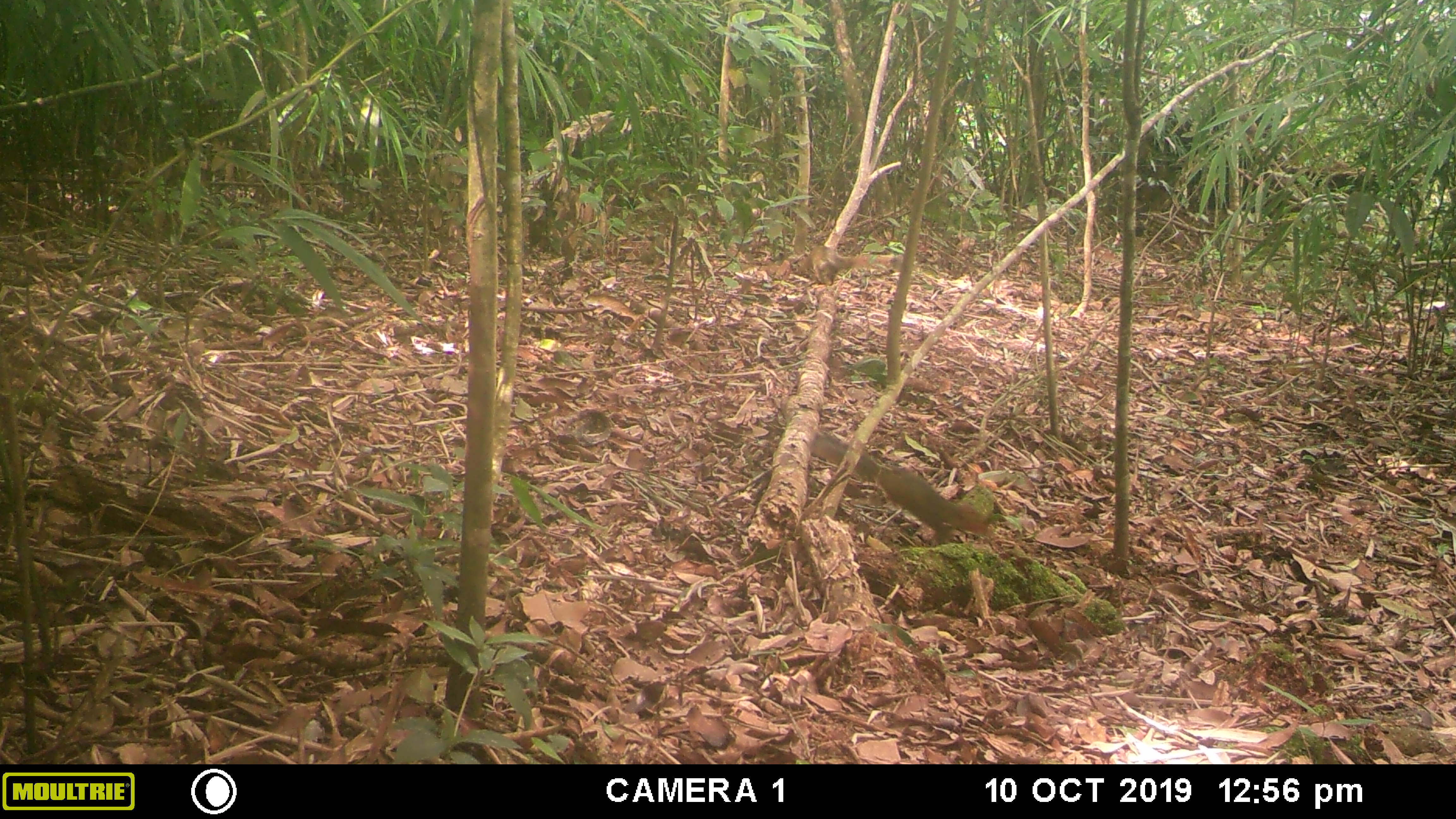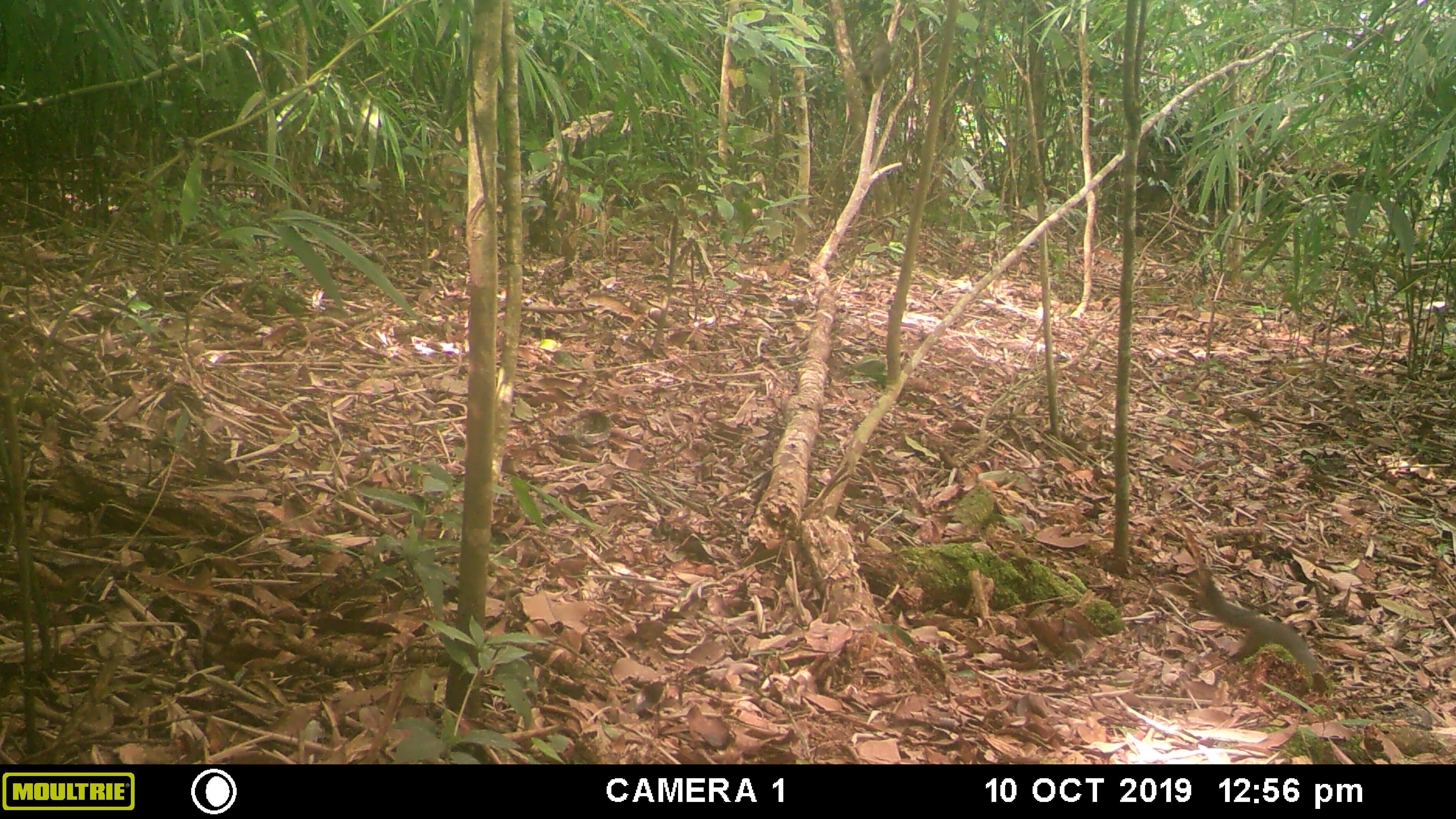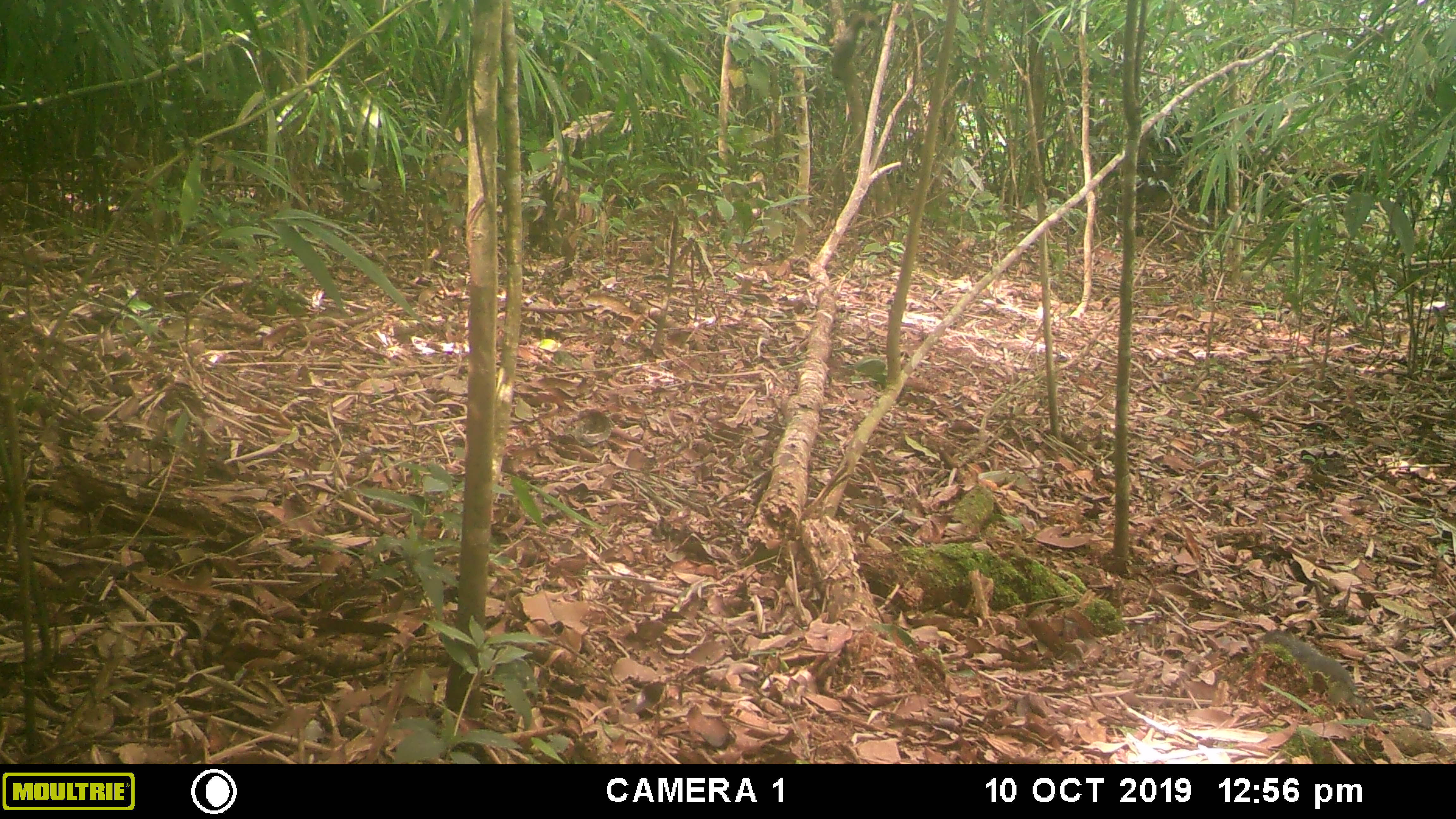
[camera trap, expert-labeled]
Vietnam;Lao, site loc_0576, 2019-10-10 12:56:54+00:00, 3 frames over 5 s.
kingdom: Animalia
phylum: Chordata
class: Mammalia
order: Rodentia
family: Sciuridae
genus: Dremomys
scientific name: Dremomys rufigenis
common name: red-cheeked squirrel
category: red cheeked squirrel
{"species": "red cheeked squirrel (red-cheeked squirrel) (Dremomys rufigenis)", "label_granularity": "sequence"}